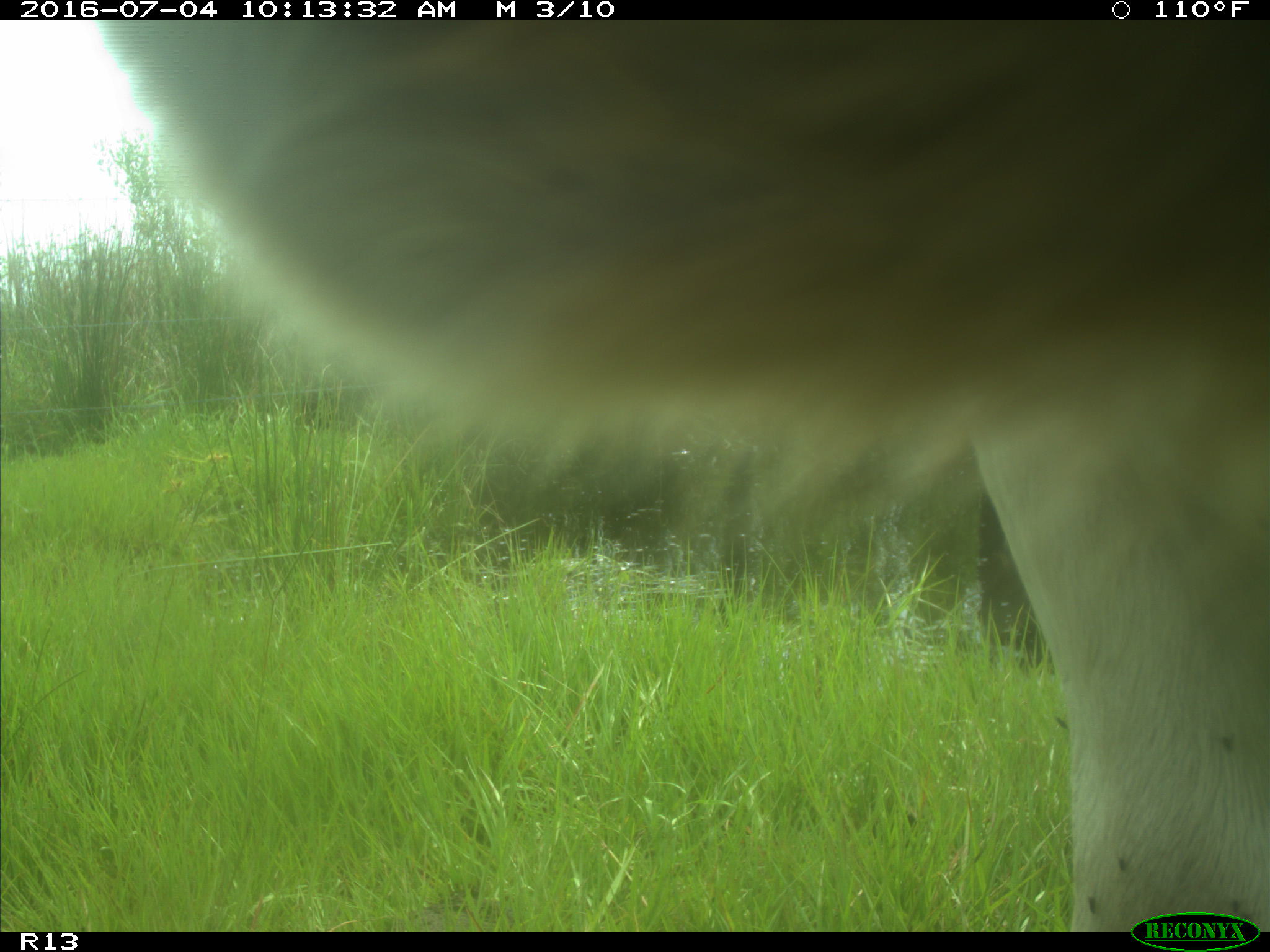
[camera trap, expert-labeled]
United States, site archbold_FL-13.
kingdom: Animalia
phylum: Chordata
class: Mammalia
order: Artiodactyla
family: Bovidae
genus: Bos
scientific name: Bos taurus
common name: domestic cow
Bos taurus (domestic cow).